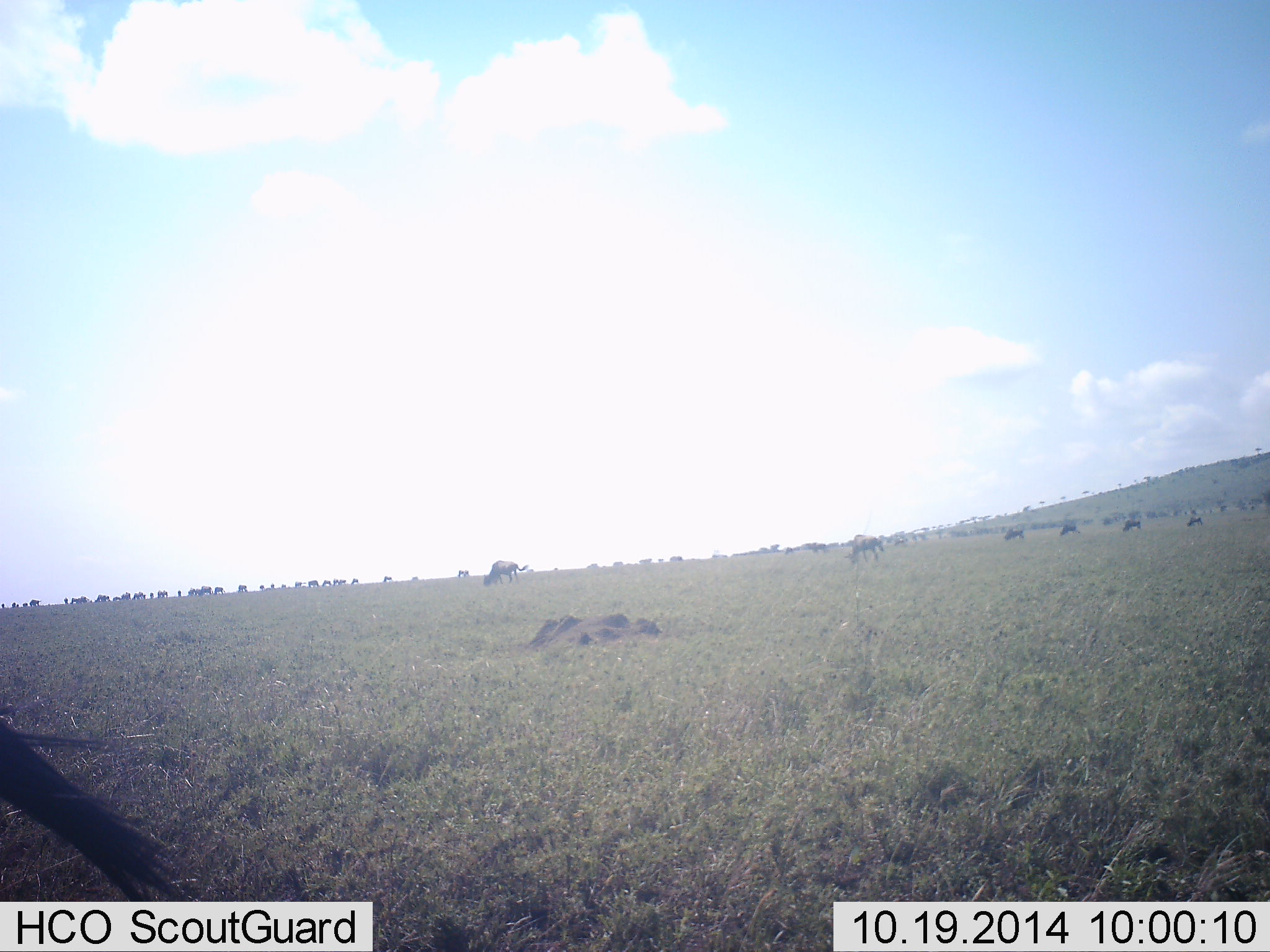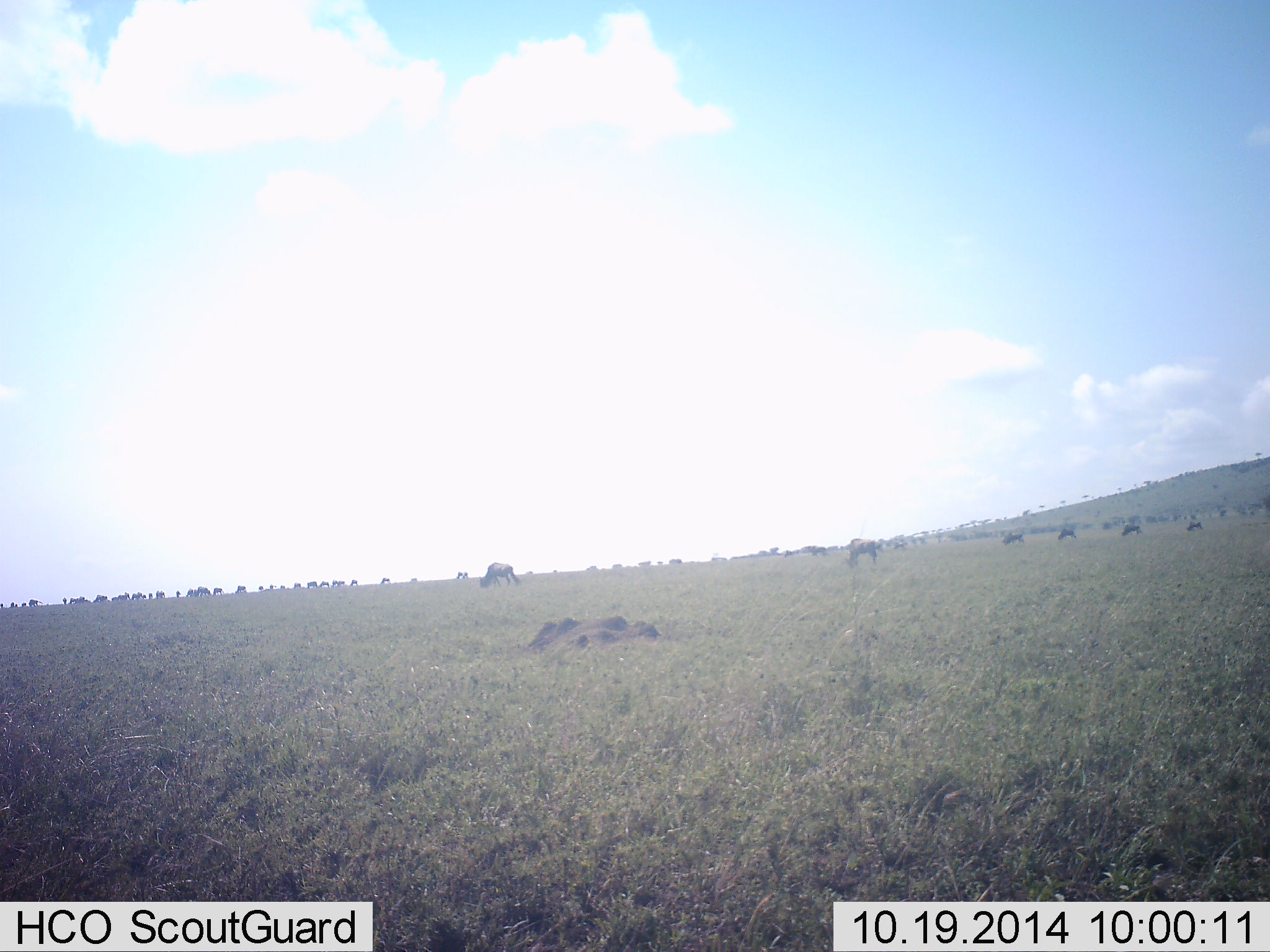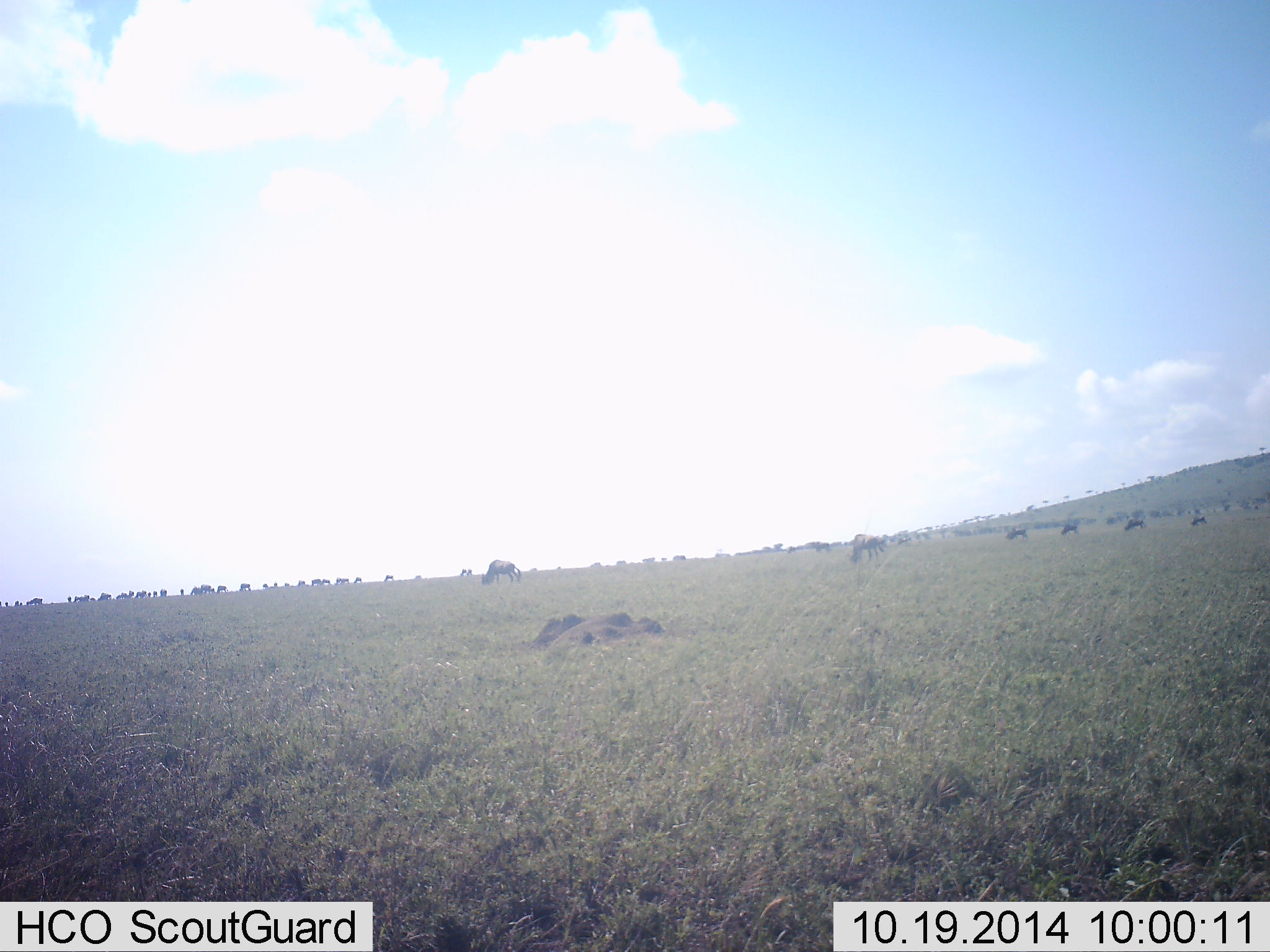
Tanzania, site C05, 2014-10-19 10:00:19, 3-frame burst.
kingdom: Animalia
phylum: Chordata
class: Mammalia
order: Artiodactyla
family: Bovidae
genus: Connochaetes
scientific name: Connochaetes taurinus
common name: blue wildebeest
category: wildebeest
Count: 11-50.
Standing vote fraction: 40%.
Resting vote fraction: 20%.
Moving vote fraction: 30%.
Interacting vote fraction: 0%.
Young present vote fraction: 0%.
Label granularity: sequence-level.